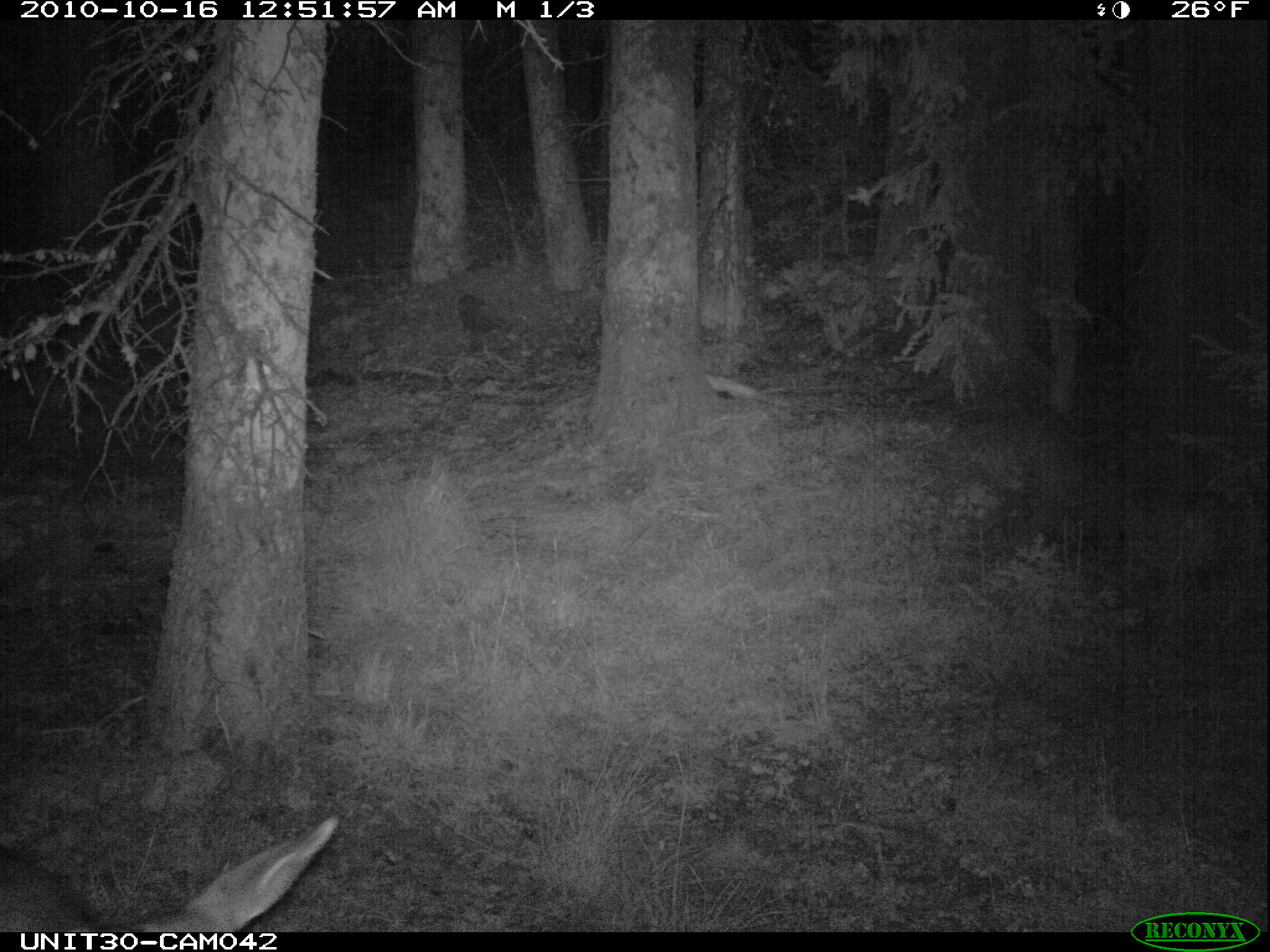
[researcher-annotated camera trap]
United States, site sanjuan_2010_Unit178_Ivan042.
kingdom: Animalia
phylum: Chordata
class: Mammalia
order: Artiodactyla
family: Cervidae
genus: Odocoileus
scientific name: Odocoileus hemionus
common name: mule deer